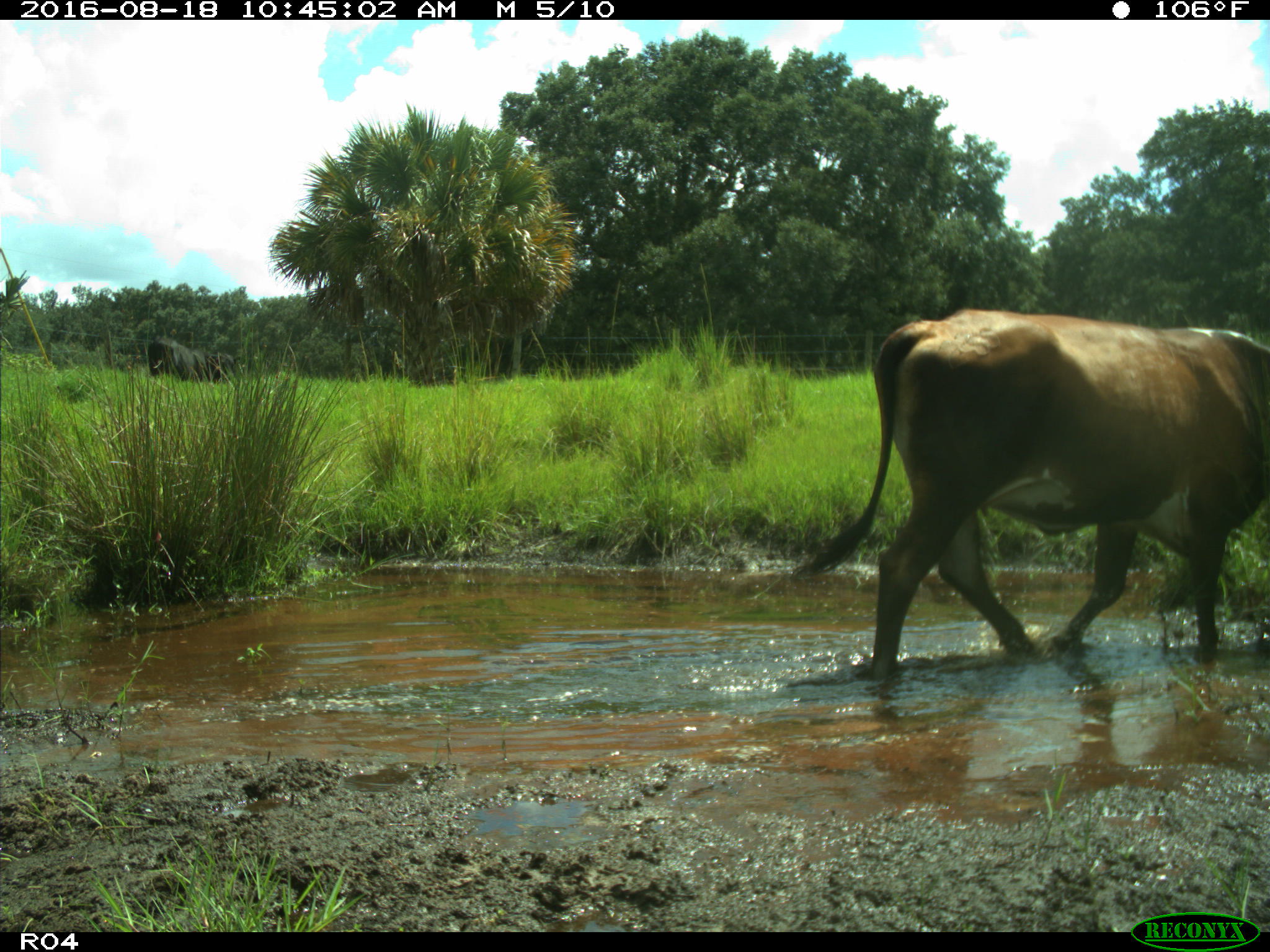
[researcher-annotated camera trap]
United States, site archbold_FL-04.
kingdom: Animalia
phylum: Chordata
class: Mammalia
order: Artiodactyla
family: Bovidae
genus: Bos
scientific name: Bos taurus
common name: domestic cow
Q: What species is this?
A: Bos taurus (domestic cow).